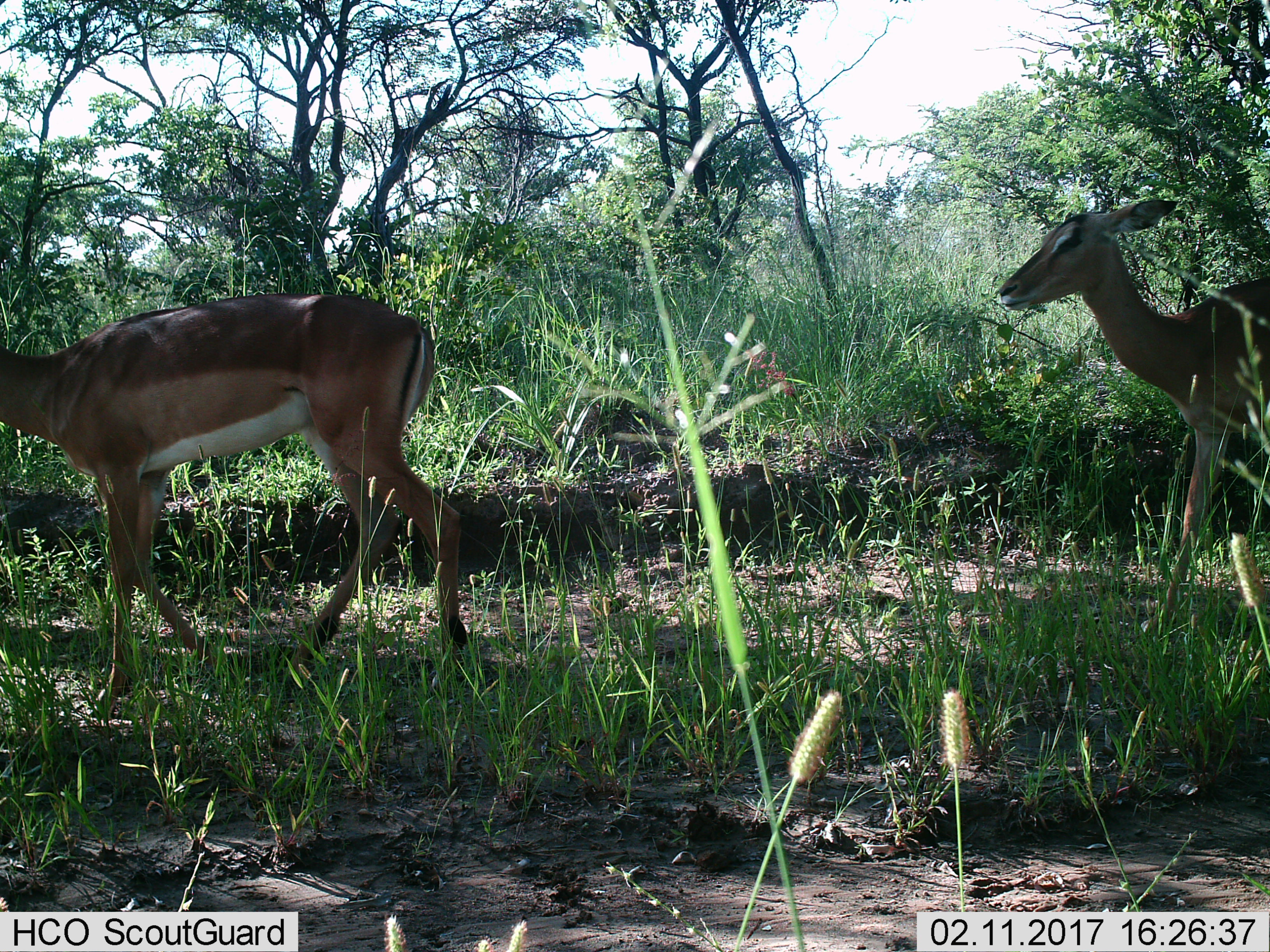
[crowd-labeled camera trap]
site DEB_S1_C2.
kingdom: Animalia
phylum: Chordata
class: Mammalia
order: Artiodactyla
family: Bovidae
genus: Aepyceros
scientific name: Aepyceros melampus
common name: impala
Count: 2.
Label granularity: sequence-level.